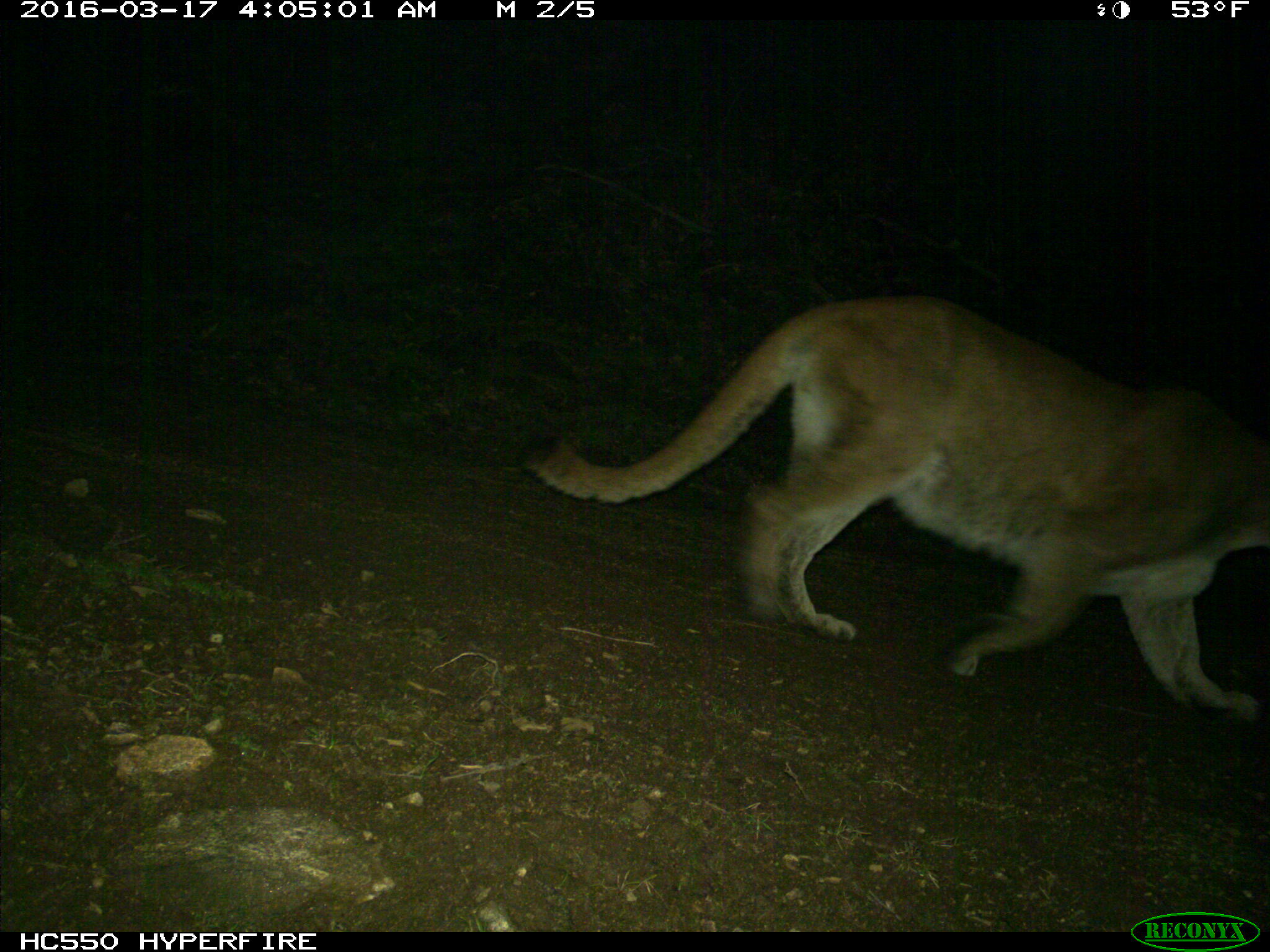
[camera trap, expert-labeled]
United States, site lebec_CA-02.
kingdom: Animalia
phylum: Chordata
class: Mammalia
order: Carnivora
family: Felidae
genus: Puma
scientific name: Puma concolor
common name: mountain lion